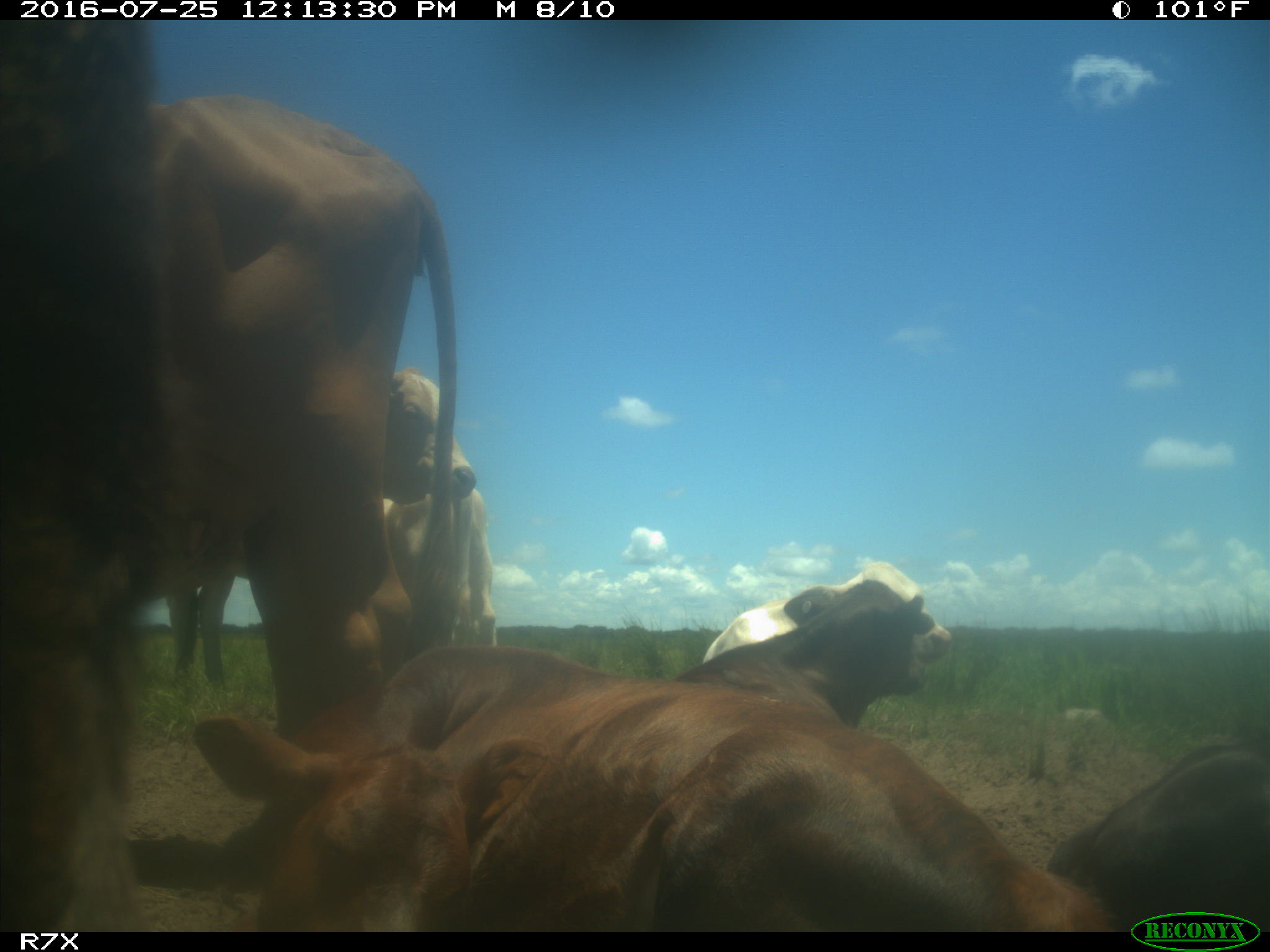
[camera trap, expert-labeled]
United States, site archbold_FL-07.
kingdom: Animalia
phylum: Chordata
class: Mammalia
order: Artiodactyla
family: Bovidae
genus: Bos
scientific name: Bos taurus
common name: domestic cow